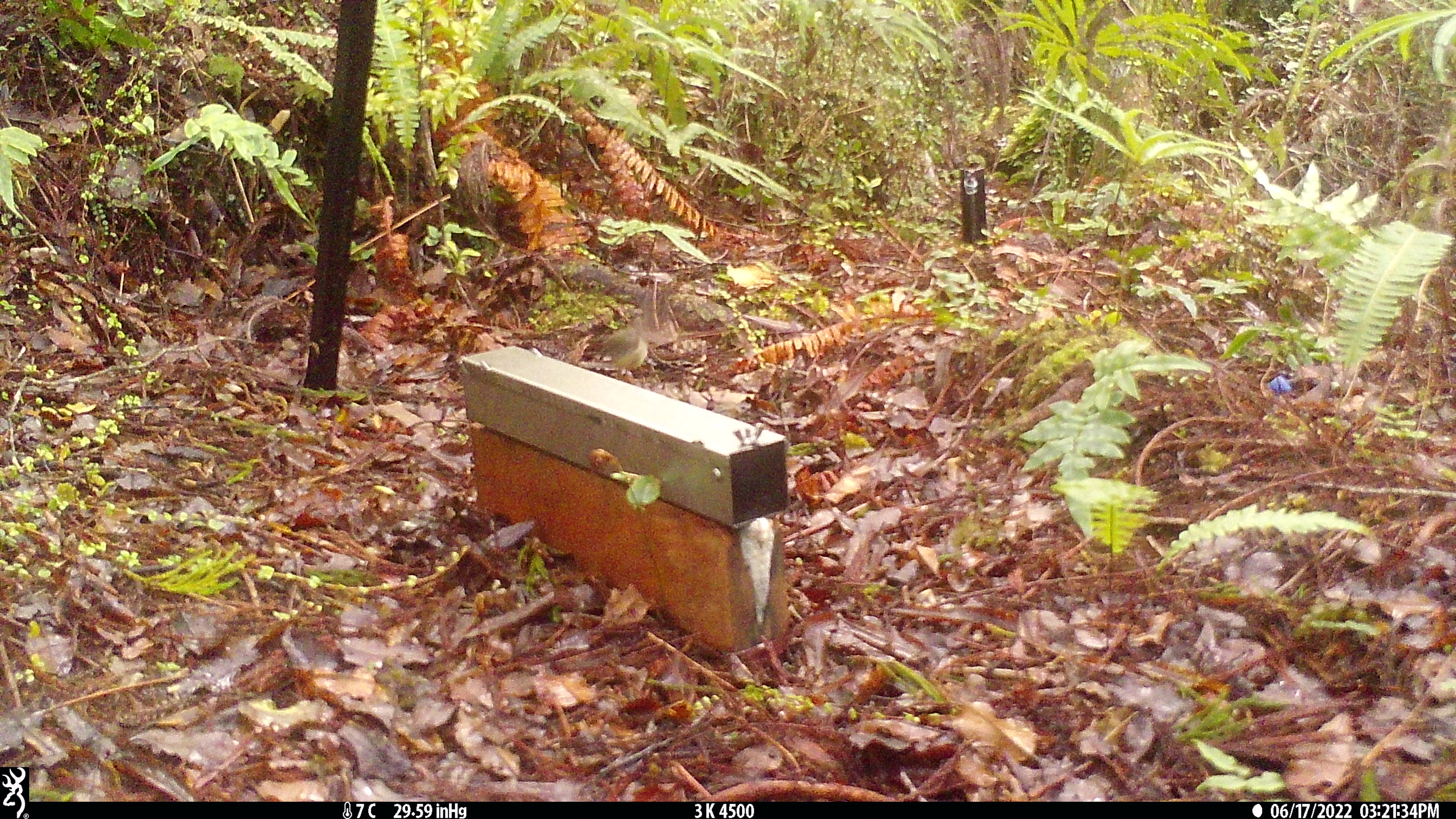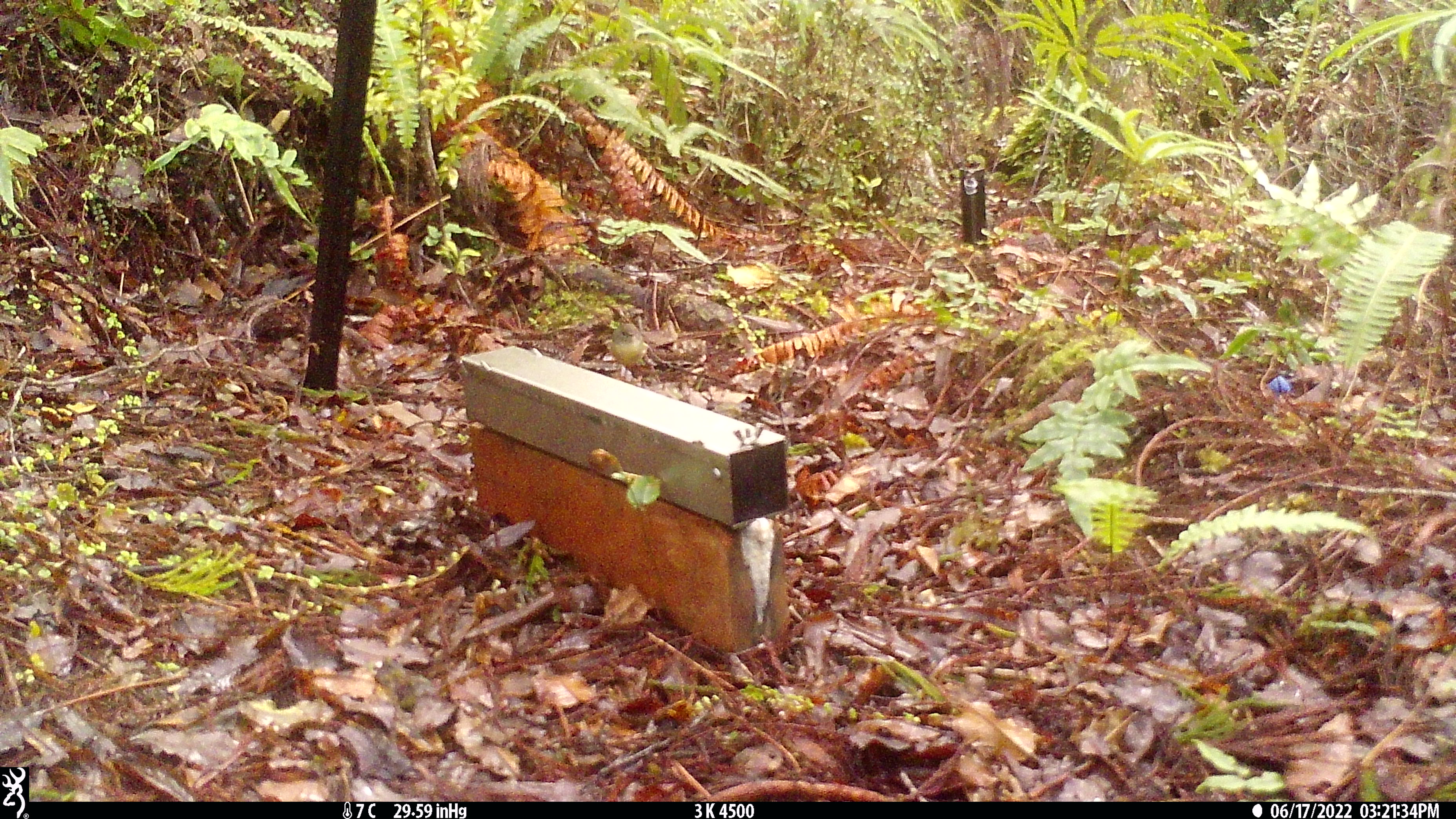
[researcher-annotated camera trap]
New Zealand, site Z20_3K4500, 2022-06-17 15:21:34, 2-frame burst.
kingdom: Animalia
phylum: Chordata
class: Aves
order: Passeriformes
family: Petroicidae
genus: Petroica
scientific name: Petroica macrocephala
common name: tomtit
Tomtit (Petroica macrocephala).